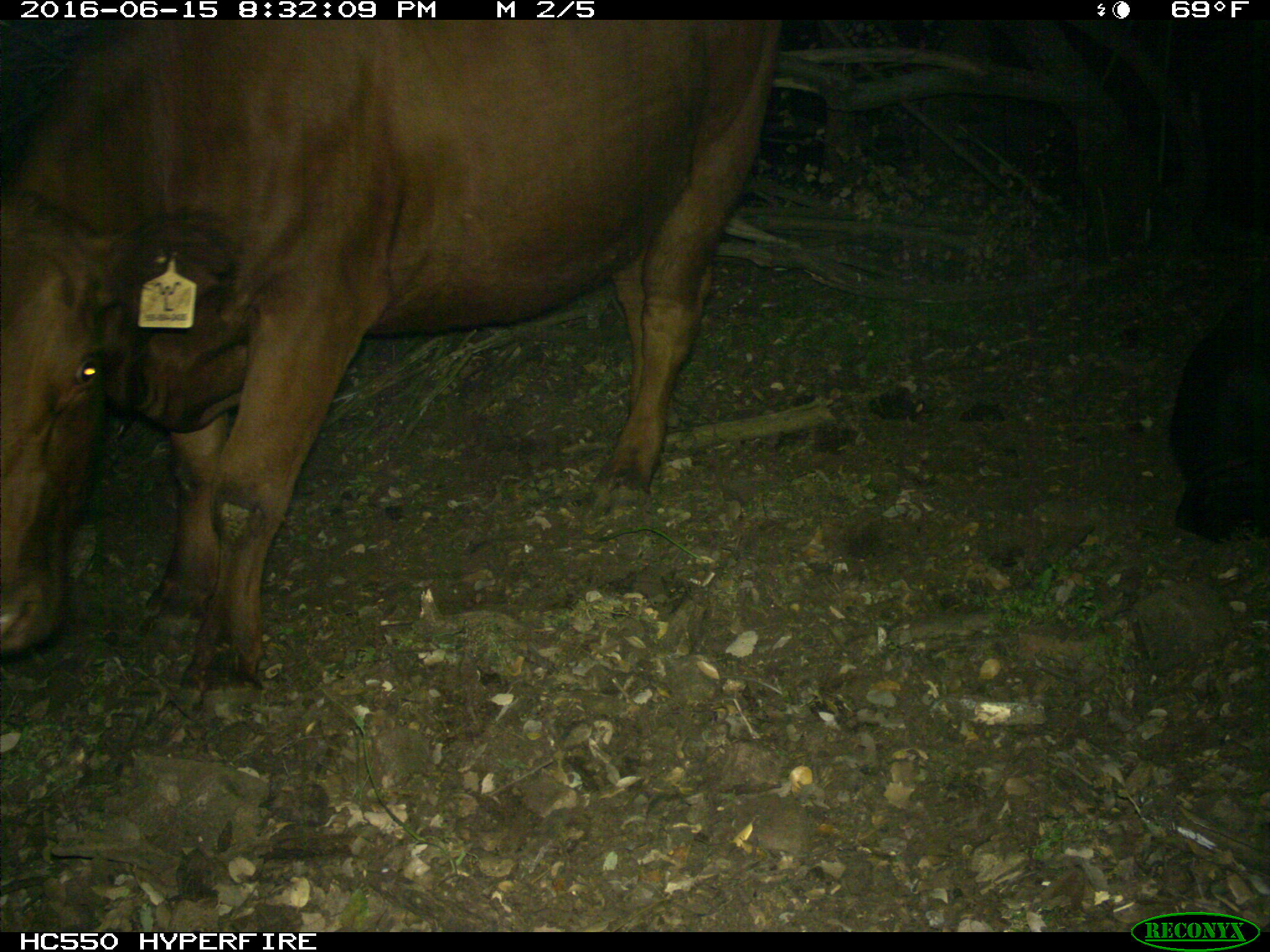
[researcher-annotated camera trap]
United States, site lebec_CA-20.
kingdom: Animalia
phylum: Chordata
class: Mammalia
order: Artiodactyla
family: Bovidae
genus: Bos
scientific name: Bos taurus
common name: domestic cow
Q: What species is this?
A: Bos taurus (domestic cow).